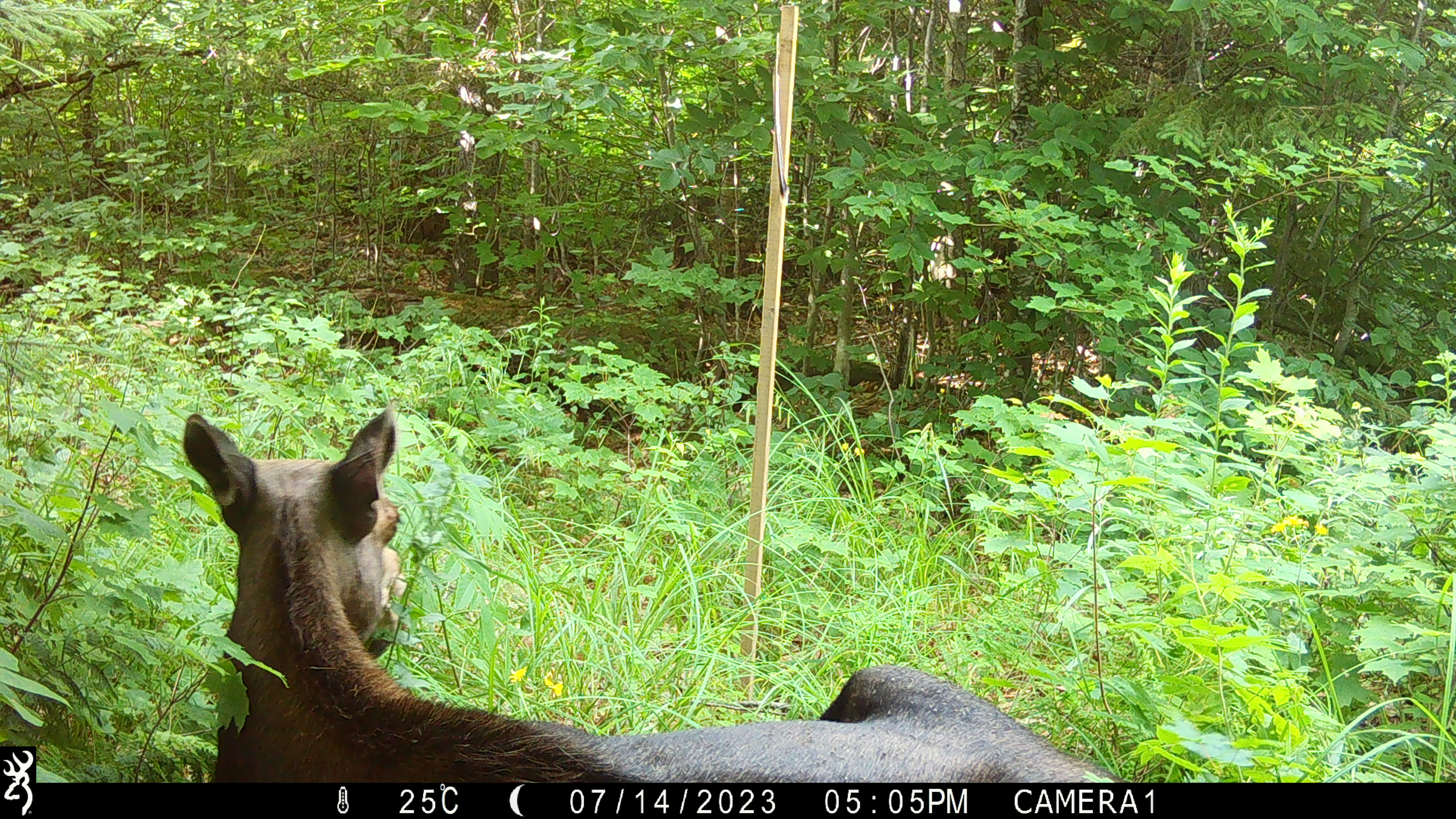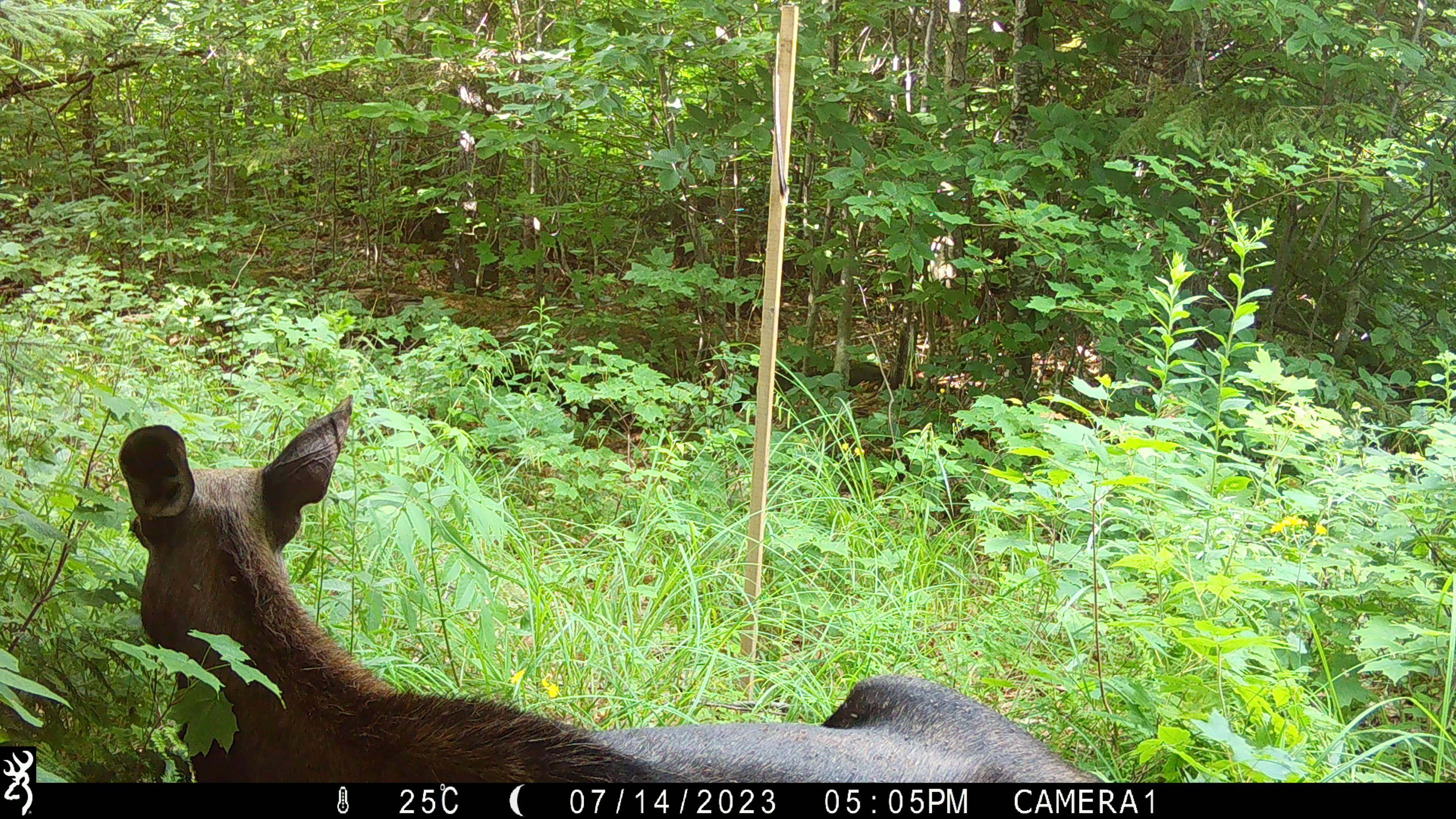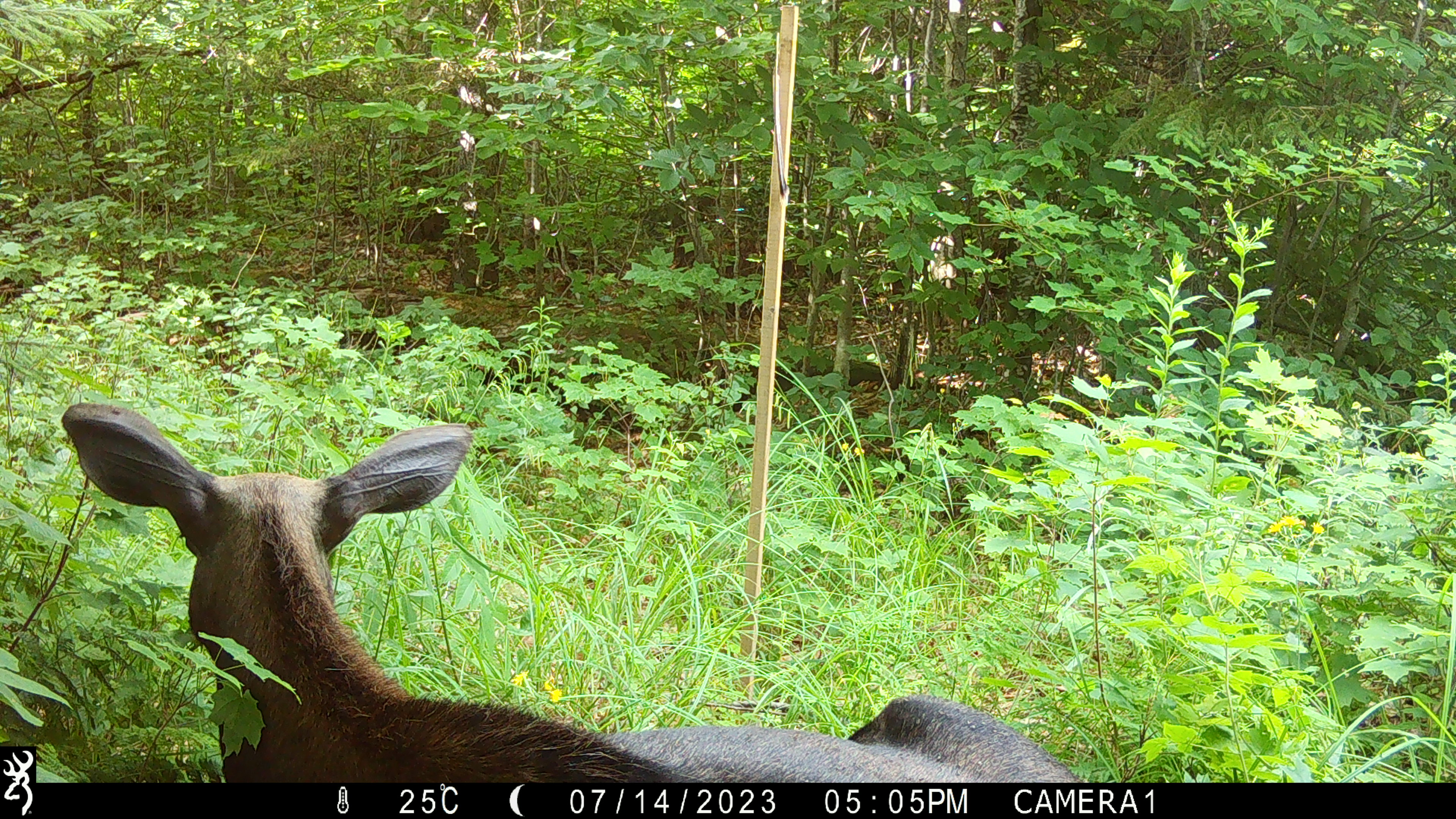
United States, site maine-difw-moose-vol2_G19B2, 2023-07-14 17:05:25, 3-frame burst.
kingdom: Animalia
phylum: Chordata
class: Mammalia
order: Artiodactyla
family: Cervidae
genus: Alces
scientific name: Alces alces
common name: moose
Moose (Alces alces).